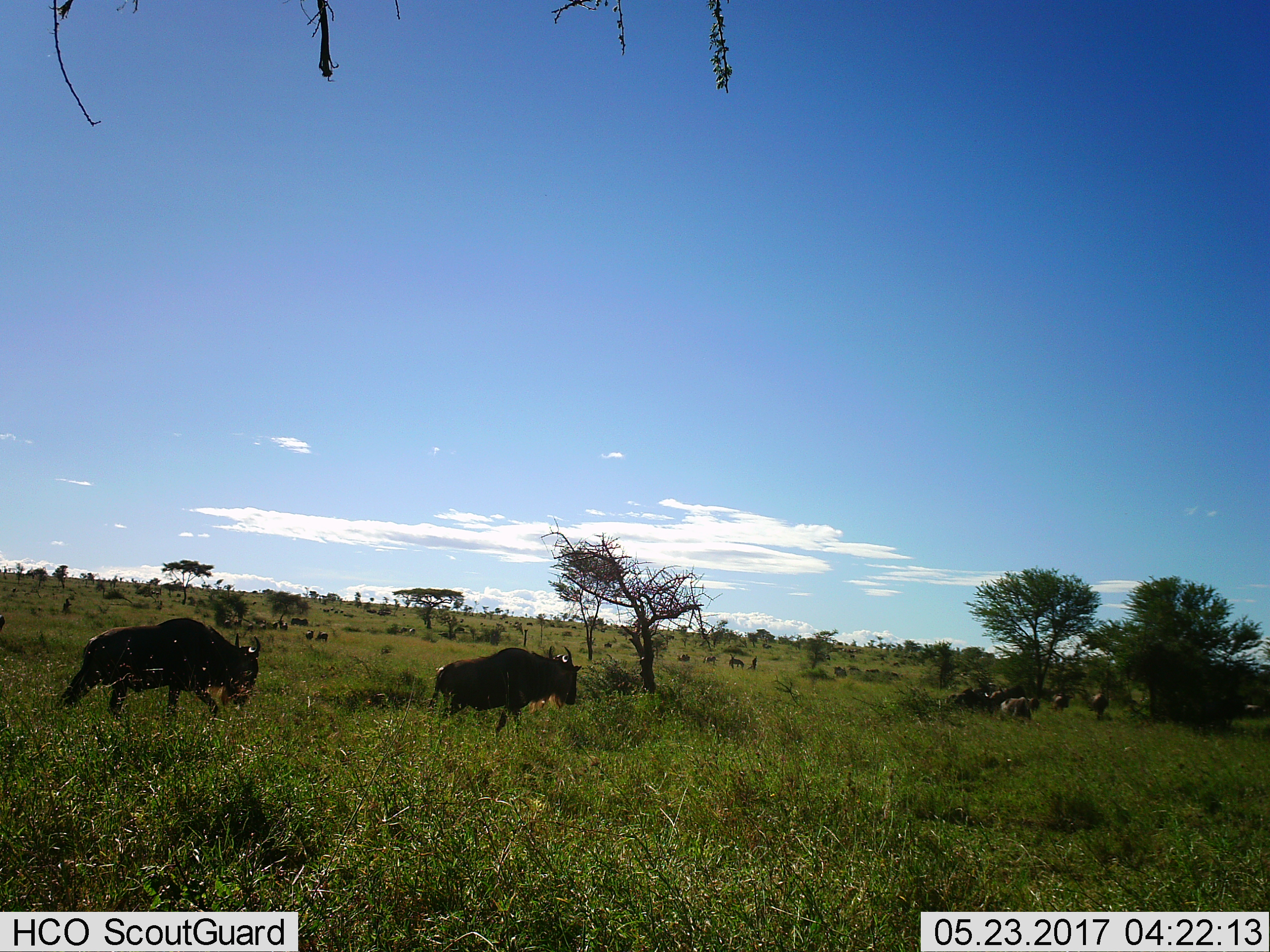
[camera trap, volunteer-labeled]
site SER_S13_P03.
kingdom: Animalia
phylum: Chordata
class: Mammalia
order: Artiodactyla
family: Bovidae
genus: Connochaetes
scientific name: Connochaetes taurinus taurinus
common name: blue wildebeest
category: wildebeestblue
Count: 11-50.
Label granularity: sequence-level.